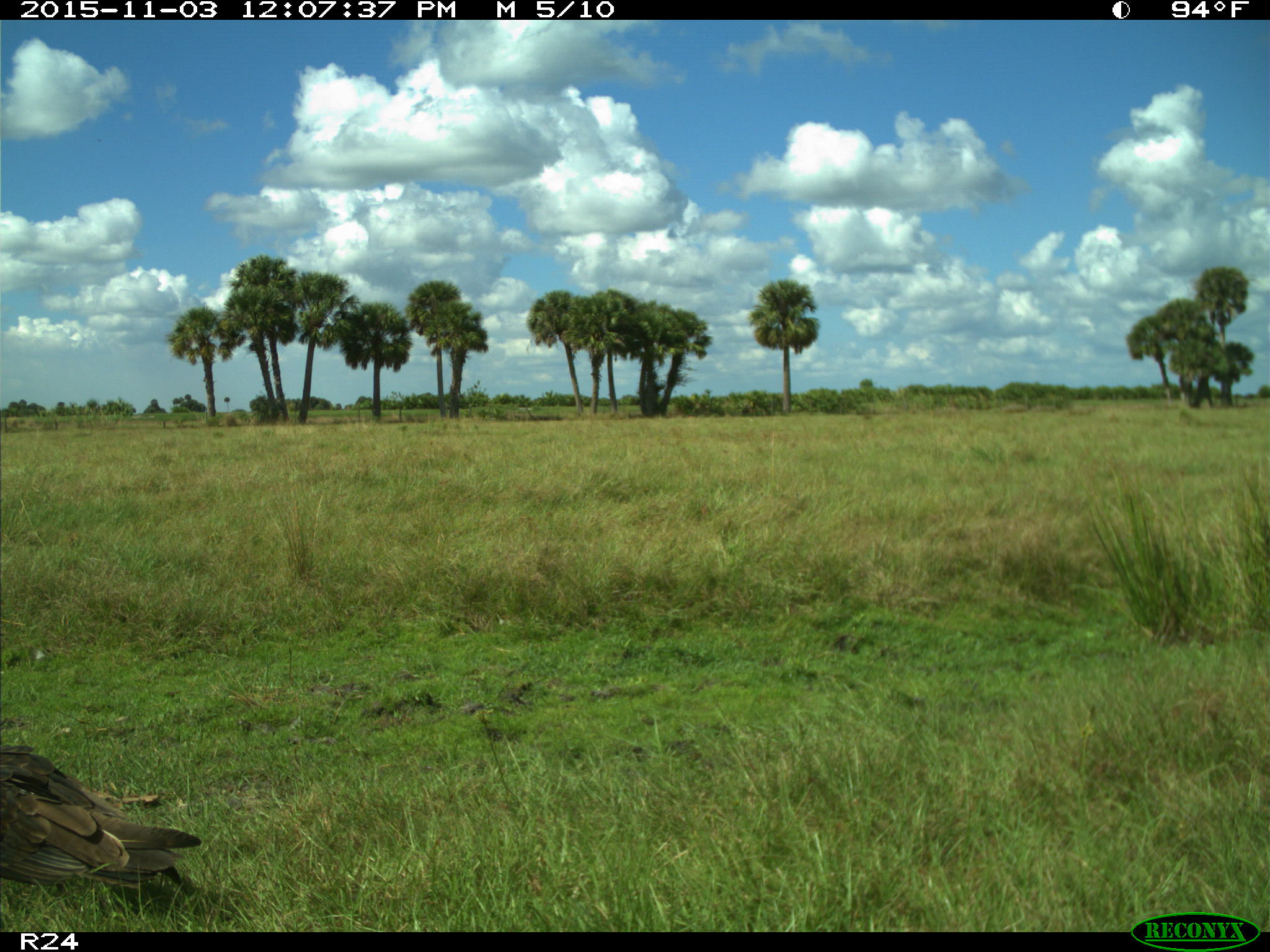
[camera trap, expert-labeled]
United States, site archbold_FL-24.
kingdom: Animalia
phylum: Chordata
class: Aves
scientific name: Aves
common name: birds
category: unidentified bird